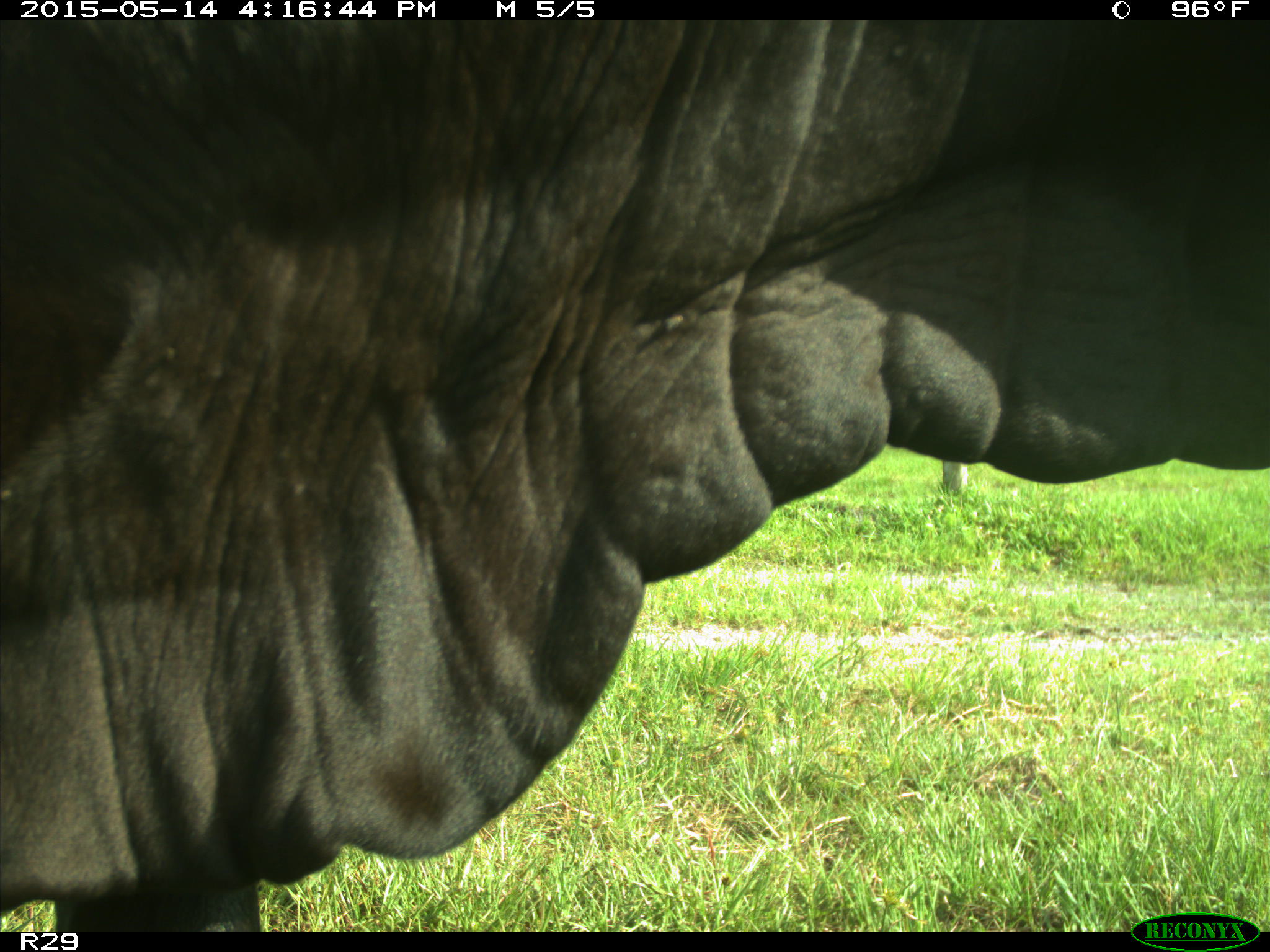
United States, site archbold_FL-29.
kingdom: Animalia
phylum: Chordata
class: Mammalia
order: Artiodactyla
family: Bovidae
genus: Bos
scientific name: Bos taurus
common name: domestic cow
Bos taurus (domestic cow).